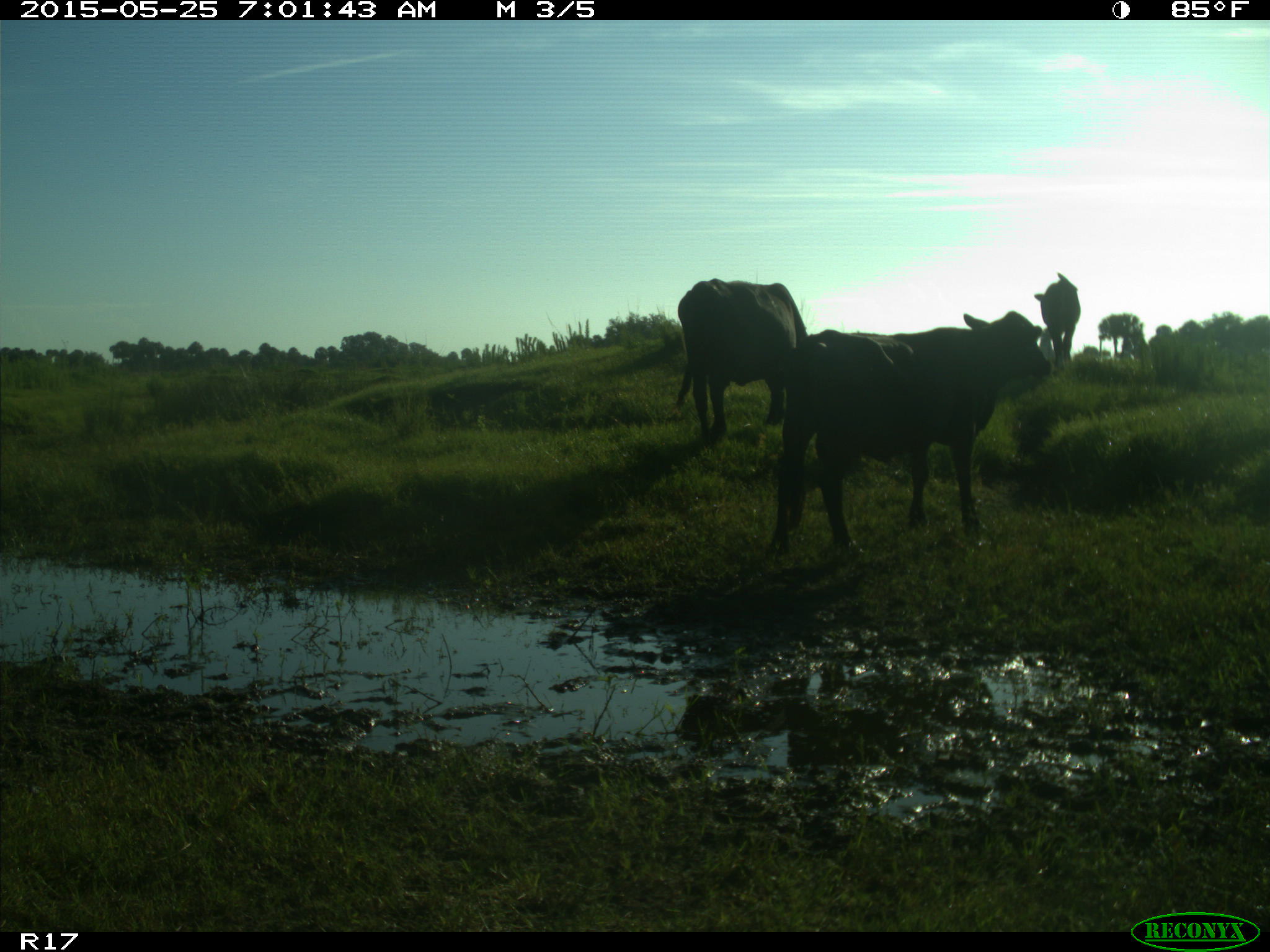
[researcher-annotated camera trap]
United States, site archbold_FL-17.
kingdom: Animalia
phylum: Chordata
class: Mammalia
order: Artiodactyla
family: Bovidae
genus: Bos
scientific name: Bos taurus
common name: domestic cow